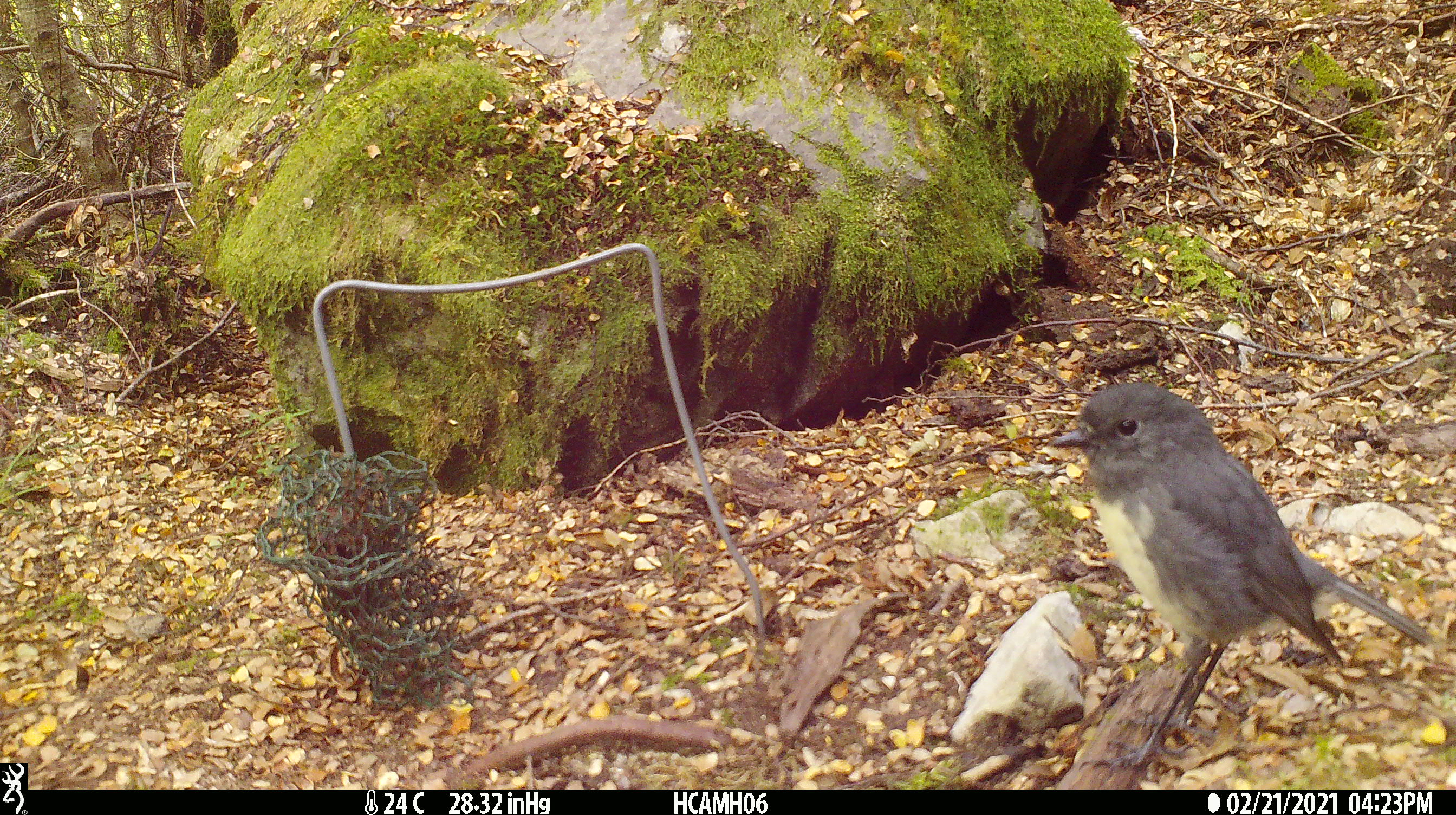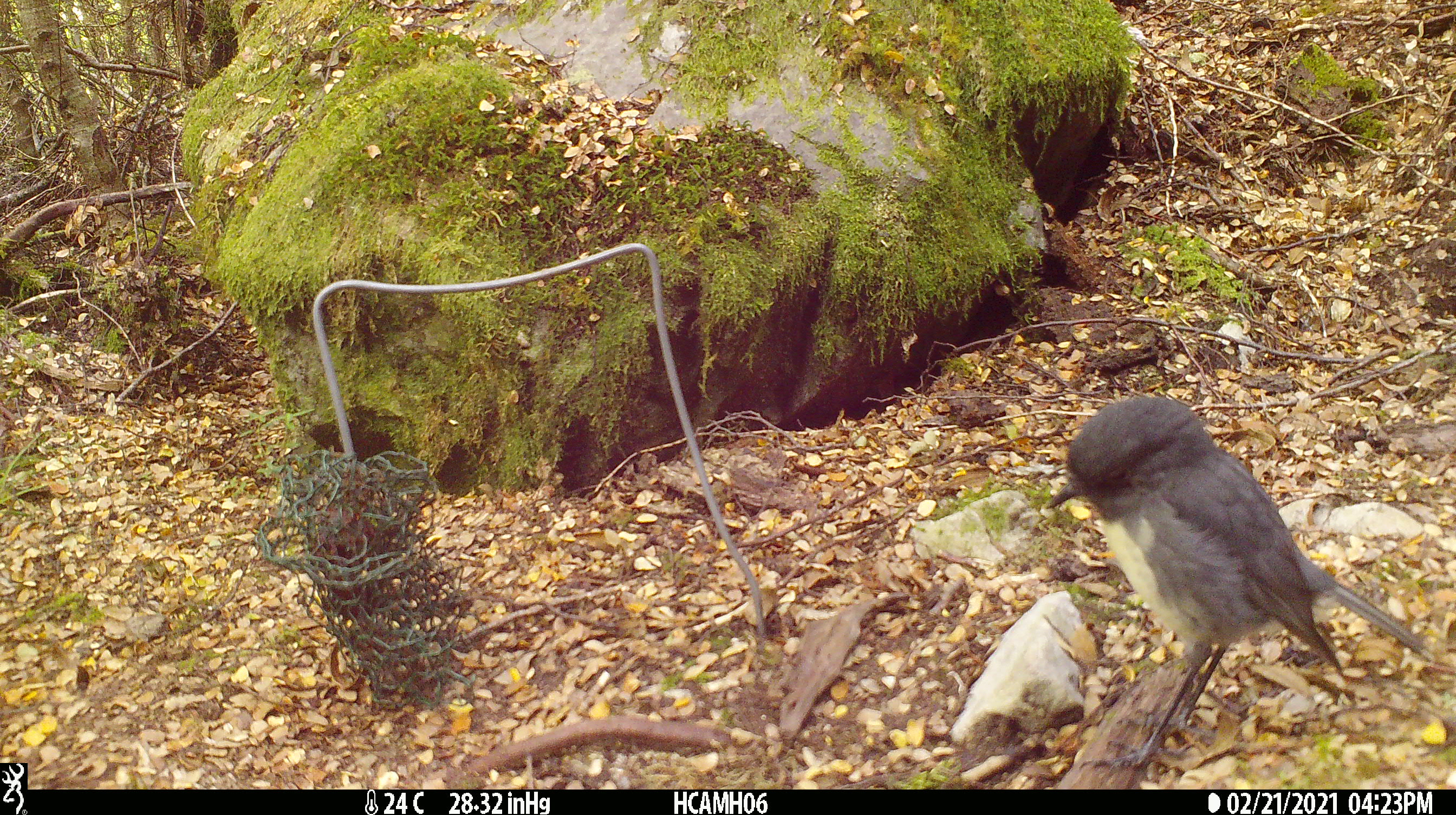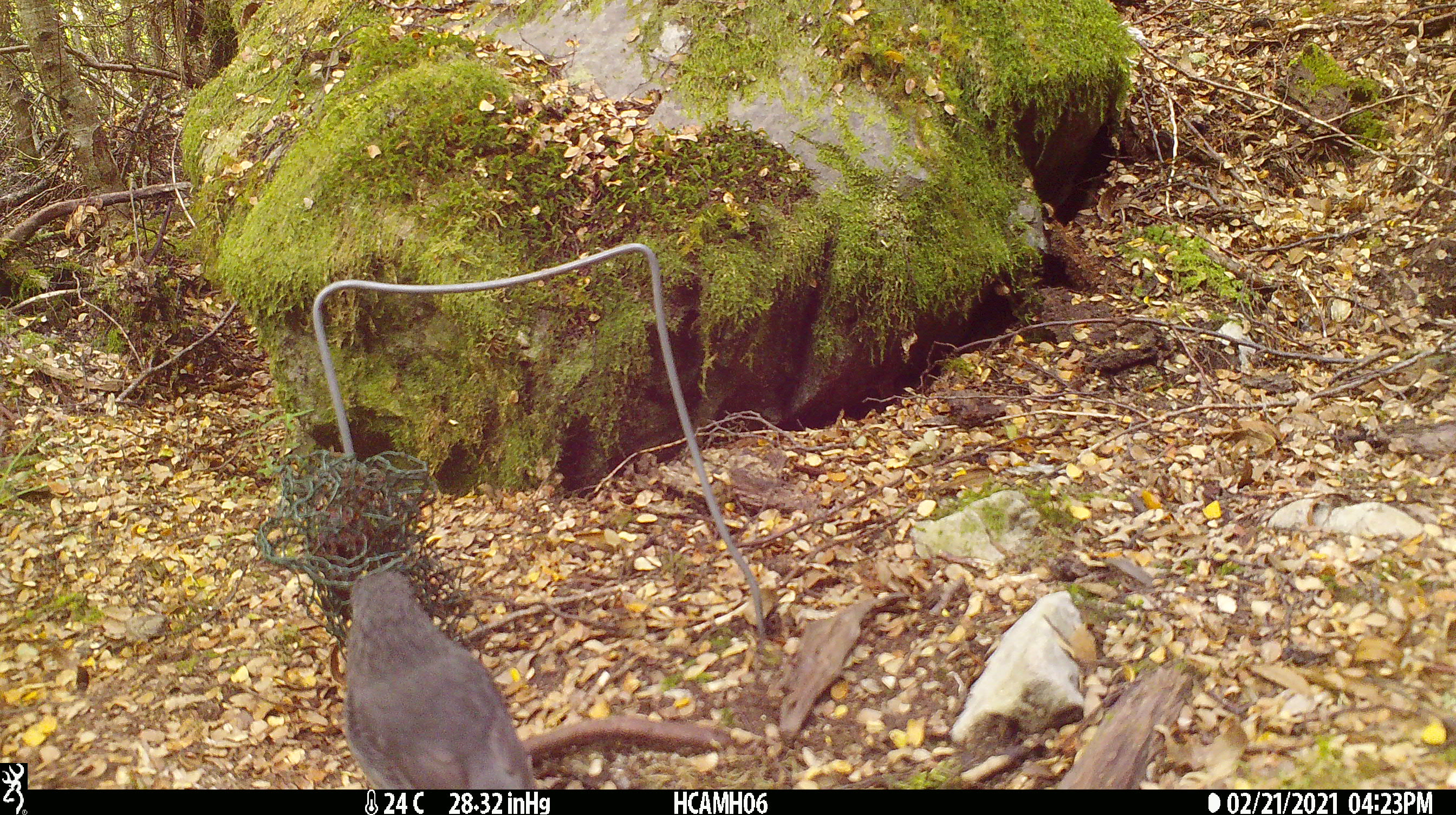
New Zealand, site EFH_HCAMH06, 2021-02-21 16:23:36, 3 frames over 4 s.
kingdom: Animalia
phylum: Chordata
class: Aves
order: Passeriformes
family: Petroicidae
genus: Petroica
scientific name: Petroica australis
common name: new zealand robin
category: robin